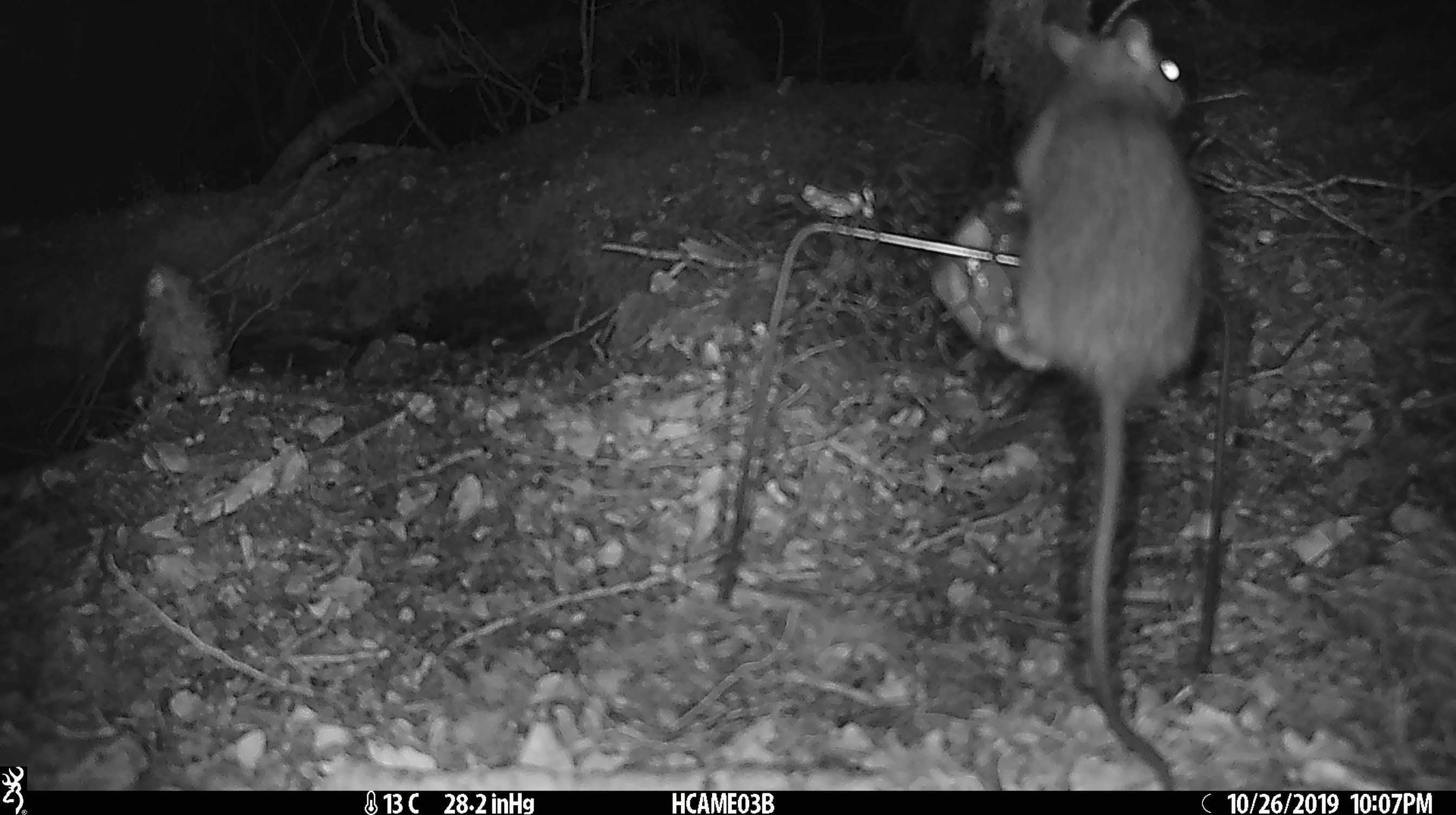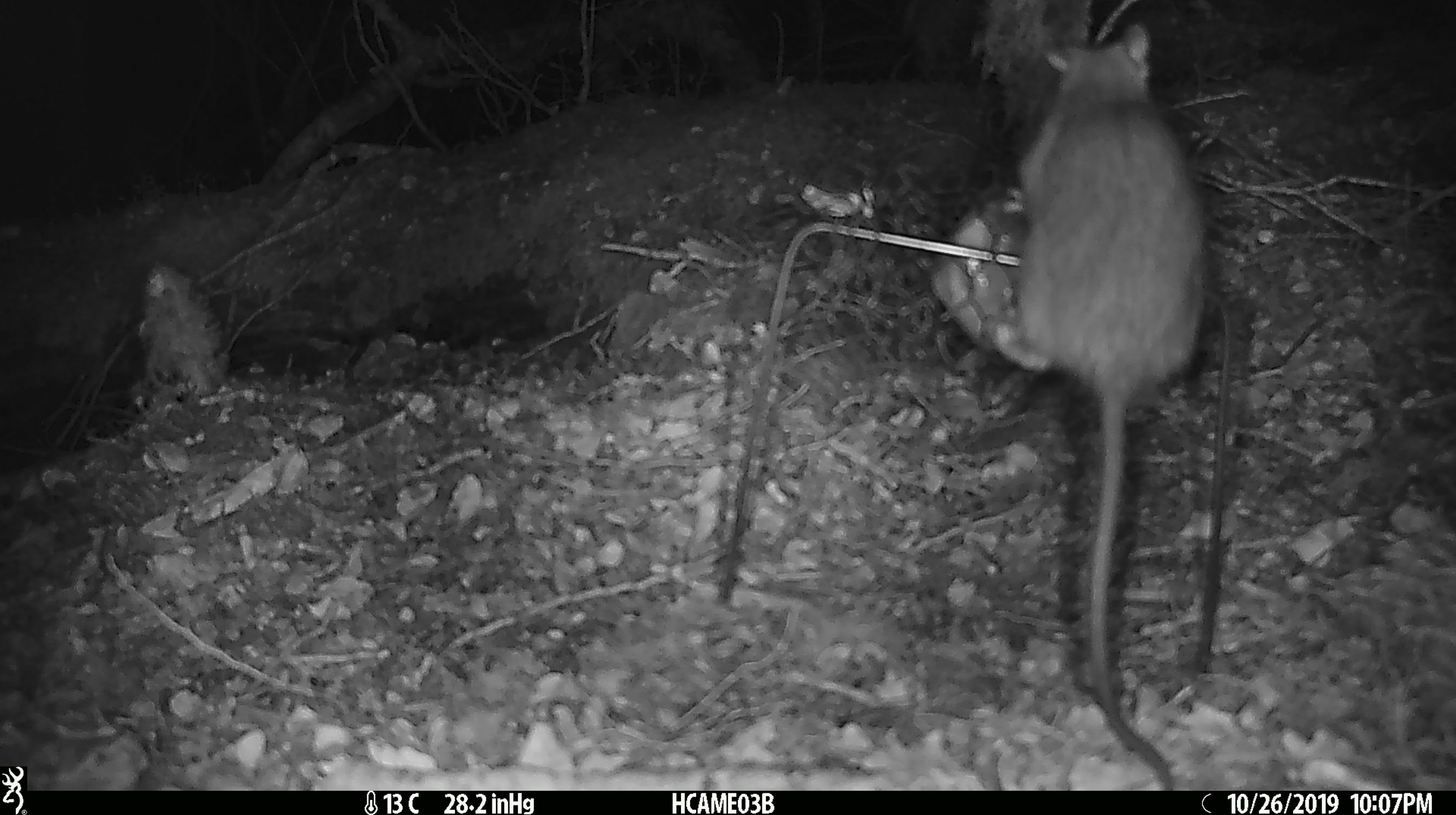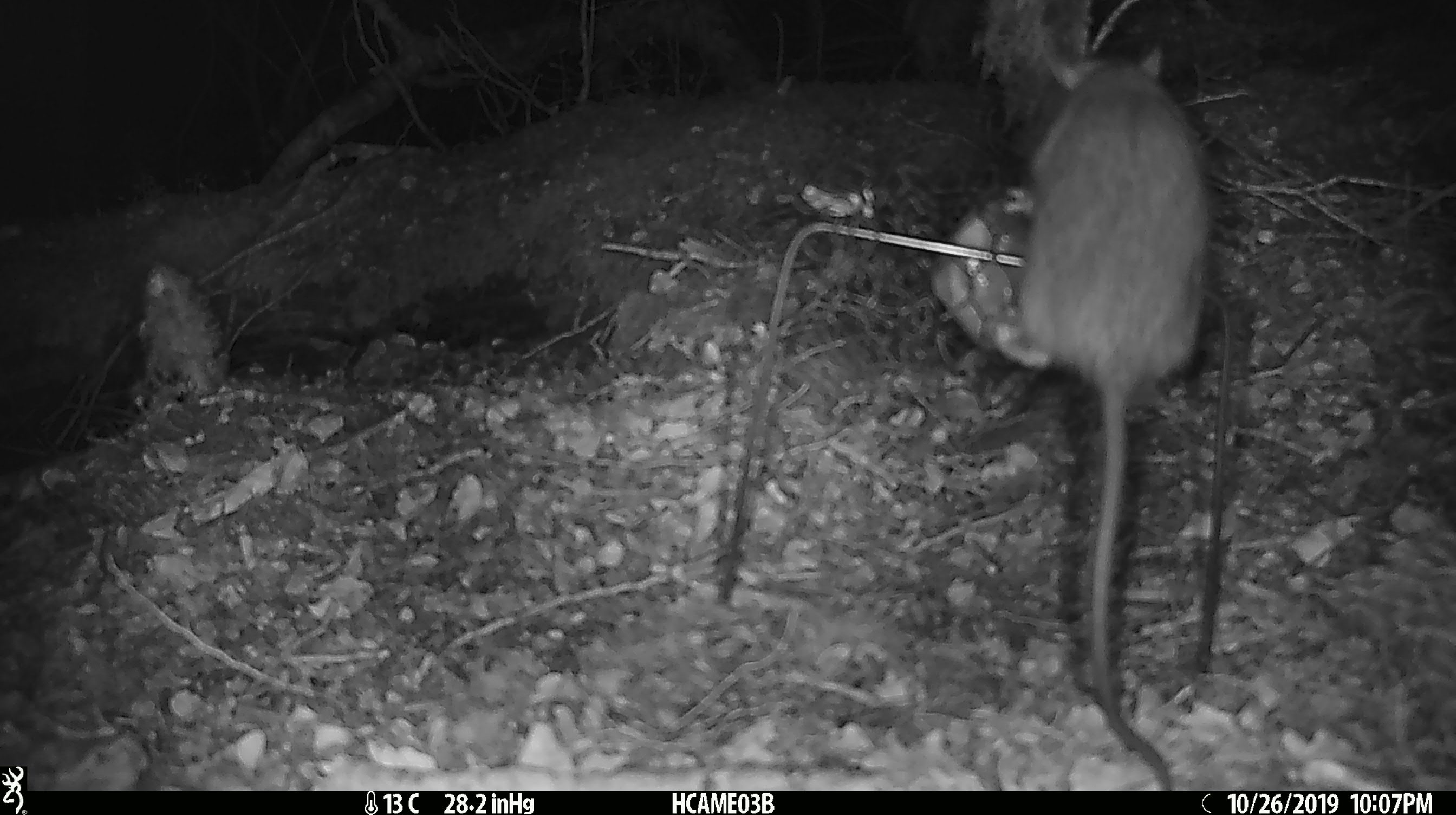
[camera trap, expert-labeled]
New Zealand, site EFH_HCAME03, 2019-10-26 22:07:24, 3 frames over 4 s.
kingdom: Animalia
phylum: Chordata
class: Mammalia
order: Rodentia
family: Muridae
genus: Rattus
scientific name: Rattus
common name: rat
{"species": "rat (Rattus)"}